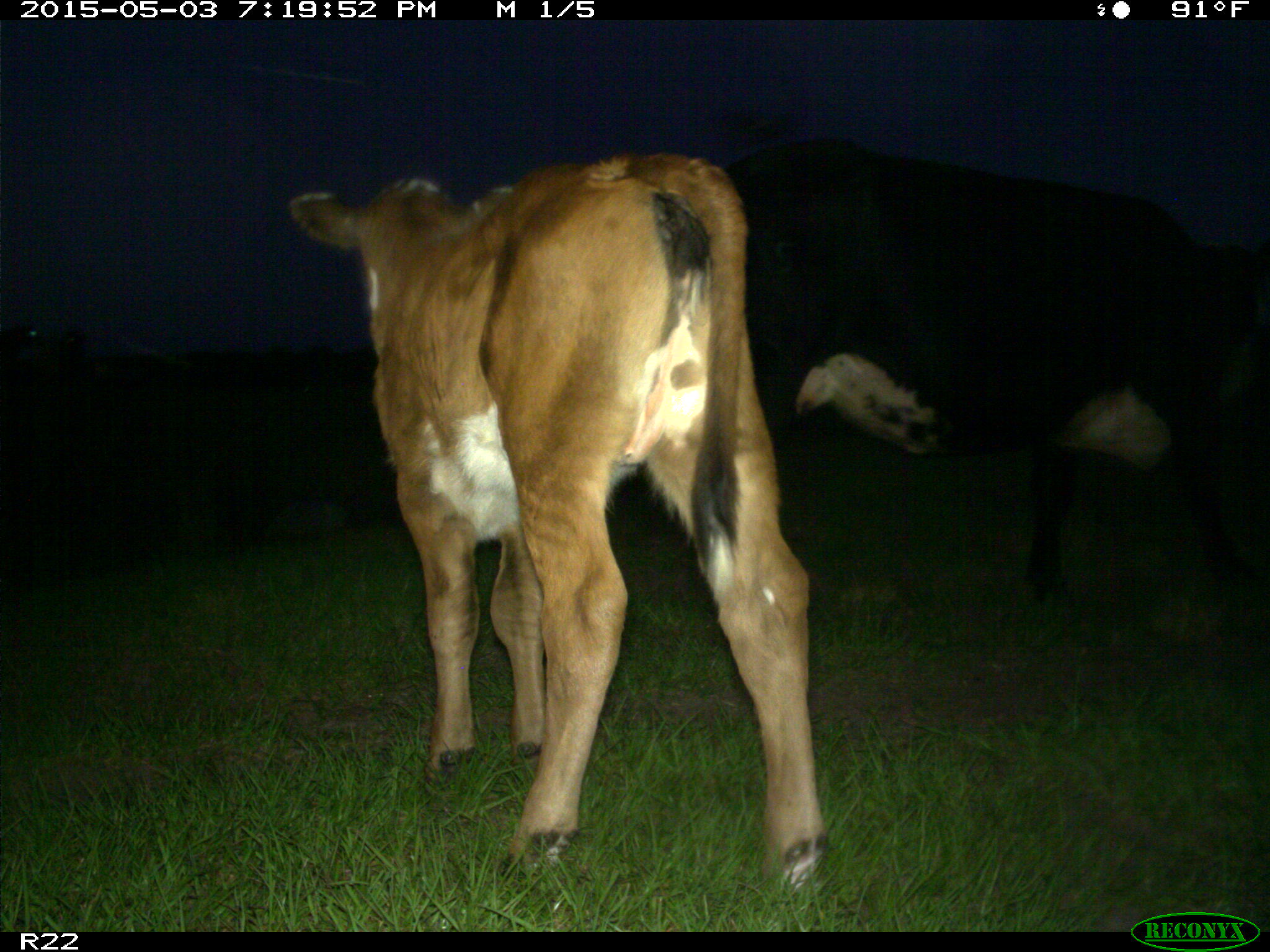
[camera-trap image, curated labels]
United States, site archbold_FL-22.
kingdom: Animalia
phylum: Chordata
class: Mammalia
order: Artiodactyla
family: Bovidae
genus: Bos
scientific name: Bos taurus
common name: domestic cow